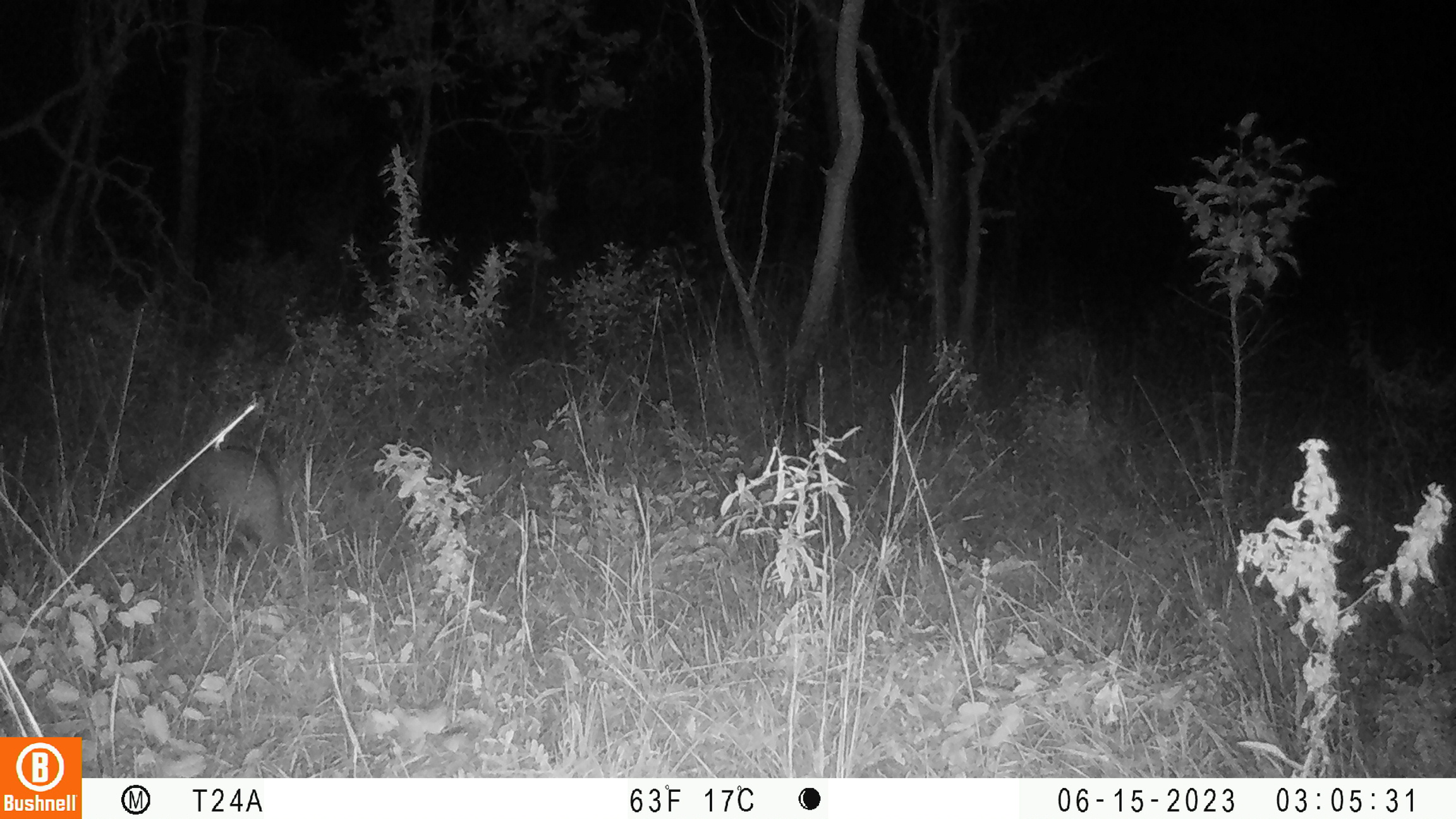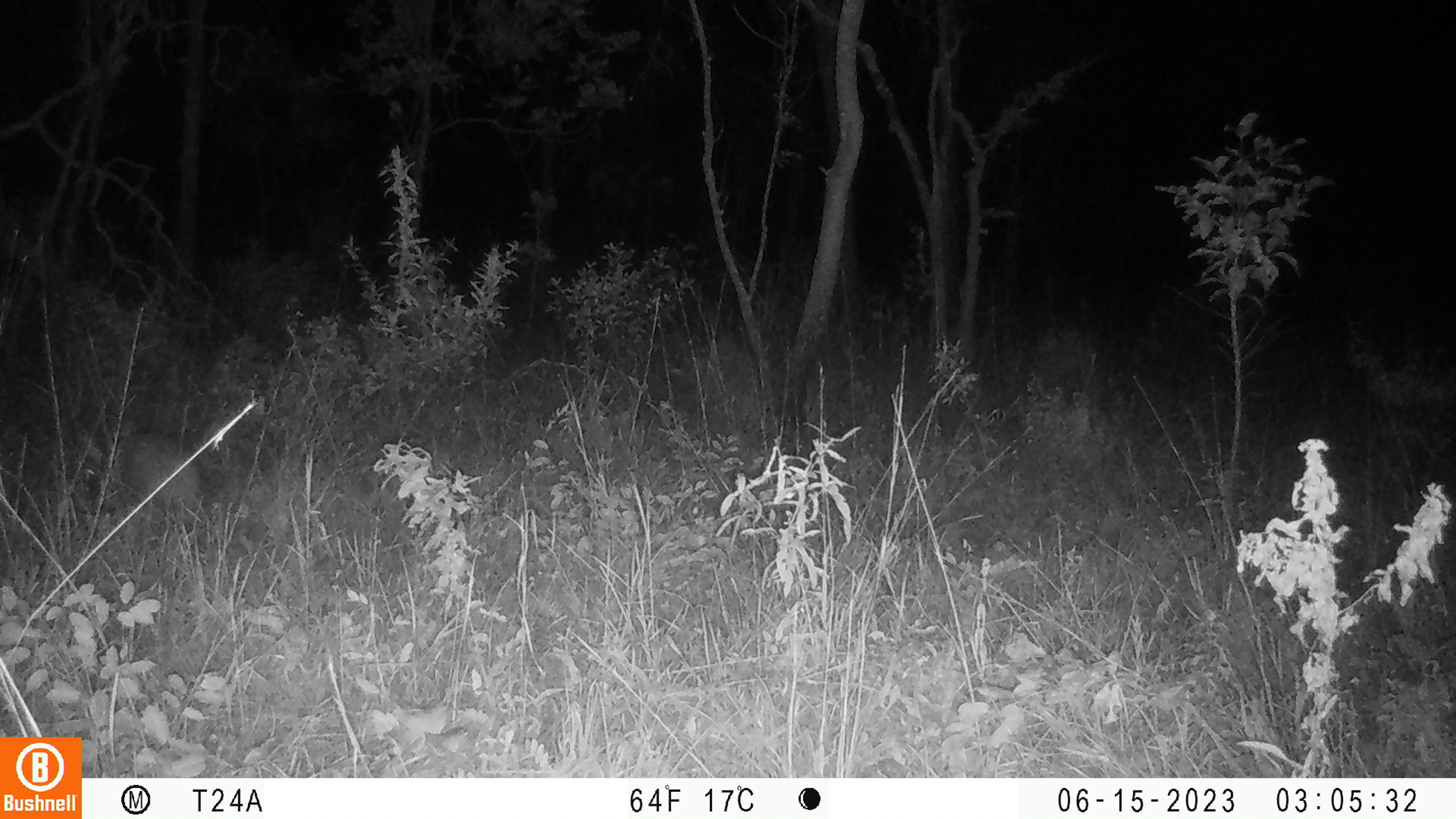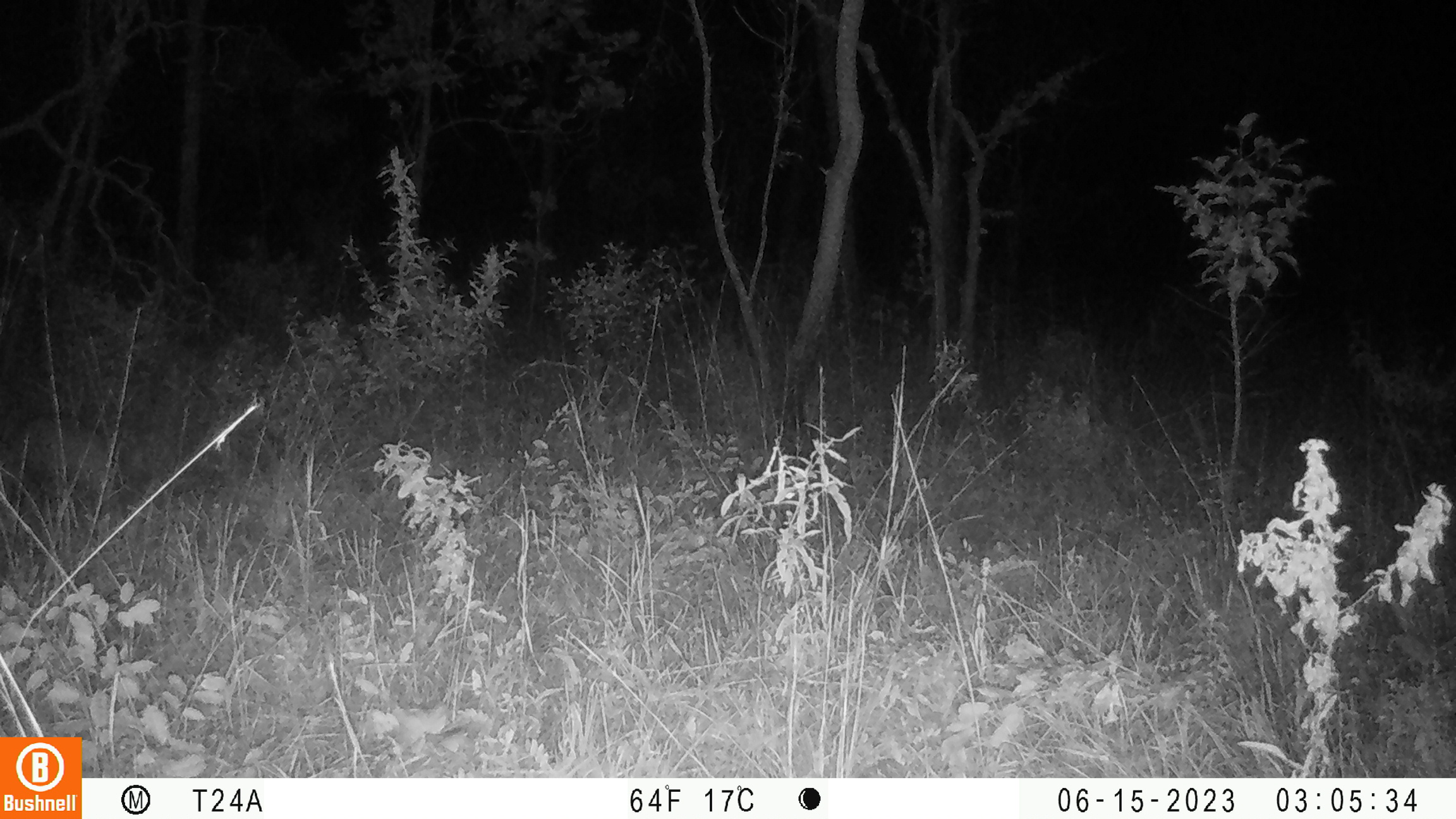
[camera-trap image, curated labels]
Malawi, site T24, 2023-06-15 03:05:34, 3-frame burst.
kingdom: Animalia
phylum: Chordata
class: Mammalia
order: Tubulidentata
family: Orycteropodidae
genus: Orycteropus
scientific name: Orycteropus afer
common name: aardvark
Aardvark (Orycteropus afer), count 1.